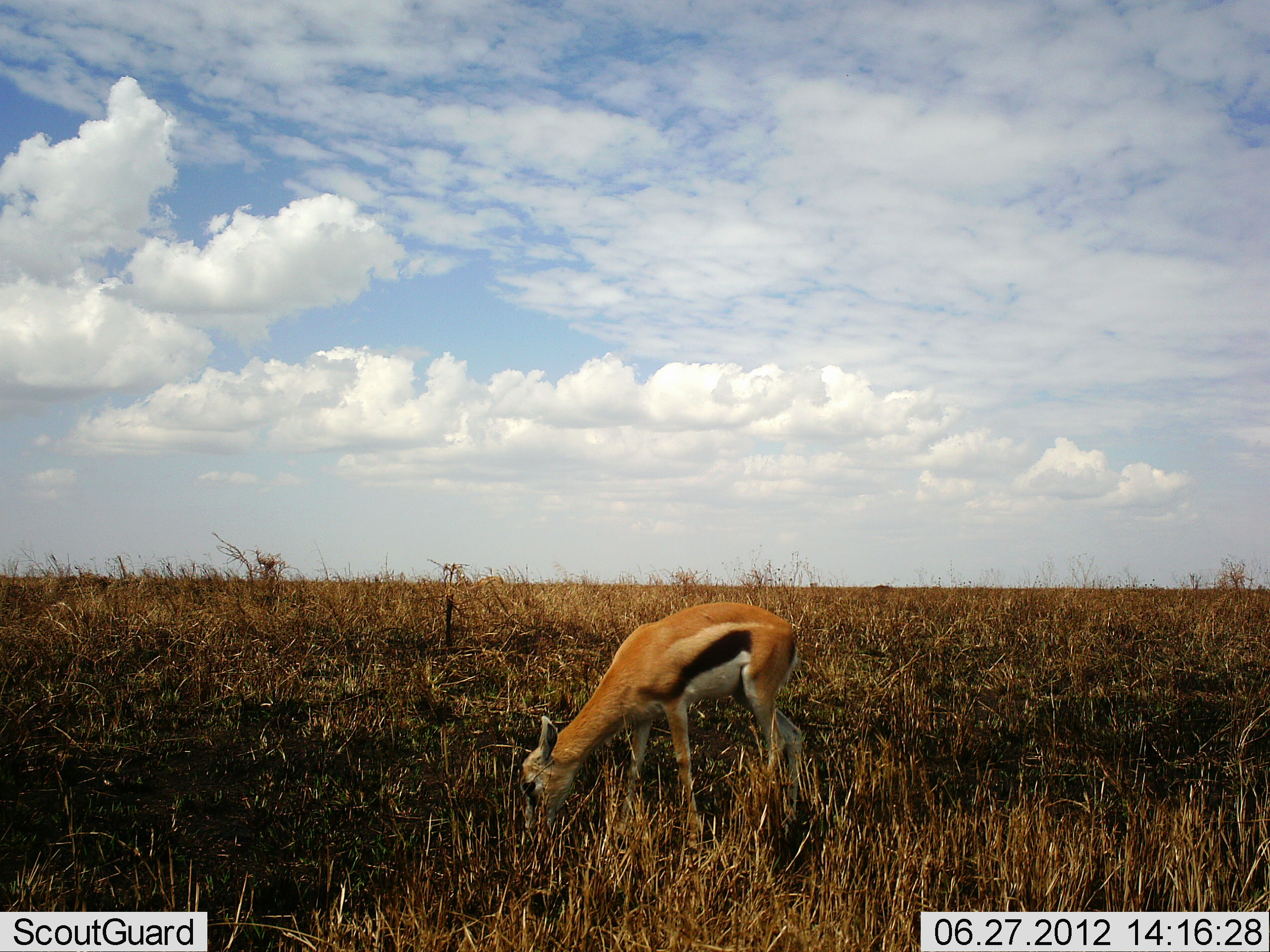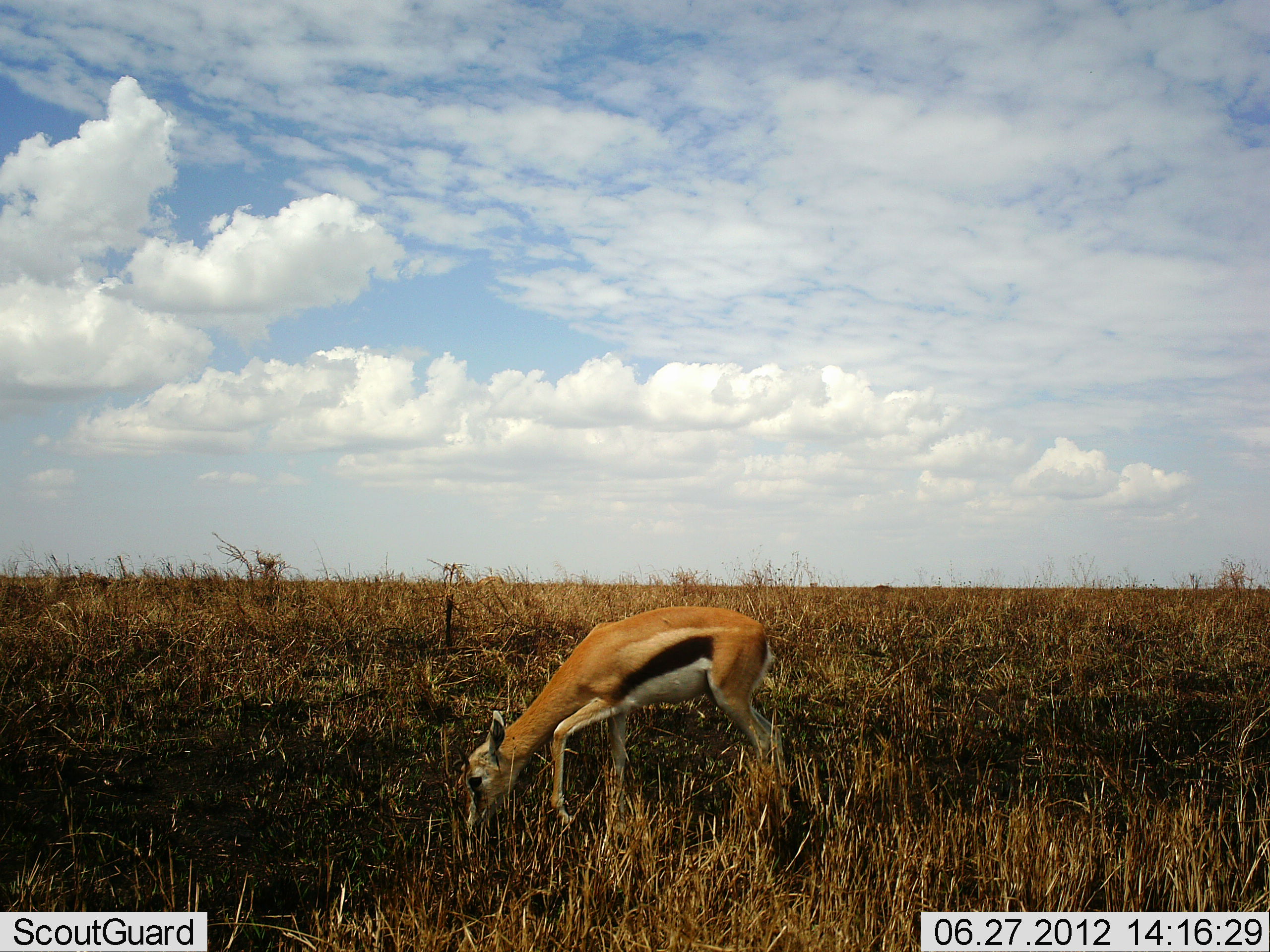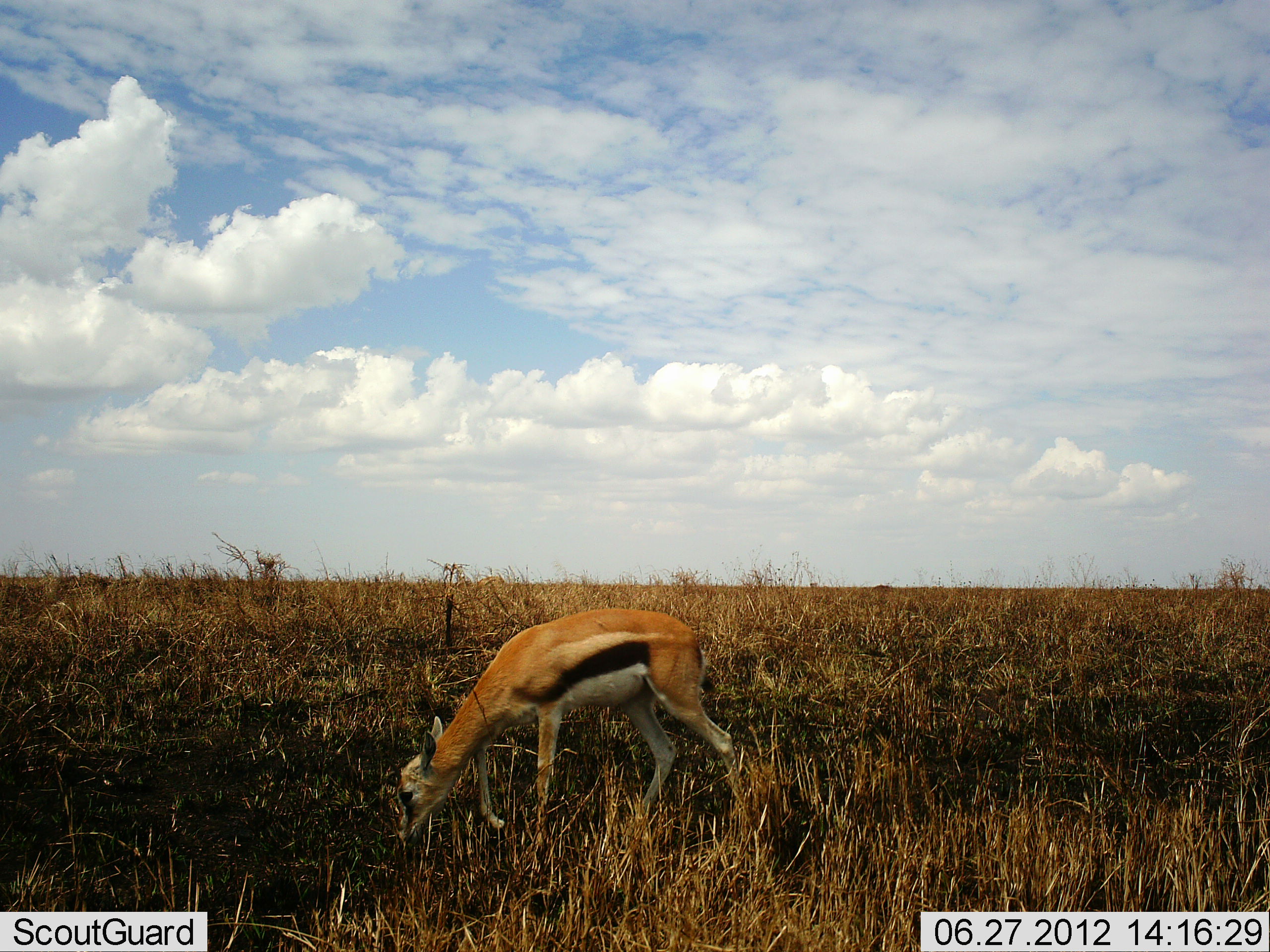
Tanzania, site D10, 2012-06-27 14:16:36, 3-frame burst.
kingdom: Animalia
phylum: Chordata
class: Mammalia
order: Artiodactyla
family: Bovidae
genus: Eudorcas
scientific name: Eudorcas thomsonii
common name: thomson's gazelle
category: gazellethomsons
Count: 1.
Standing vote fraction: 10%.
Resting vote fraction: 0%.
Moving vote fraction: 50%.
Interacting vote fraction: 0%.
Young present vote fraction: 0%.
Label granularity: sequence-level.